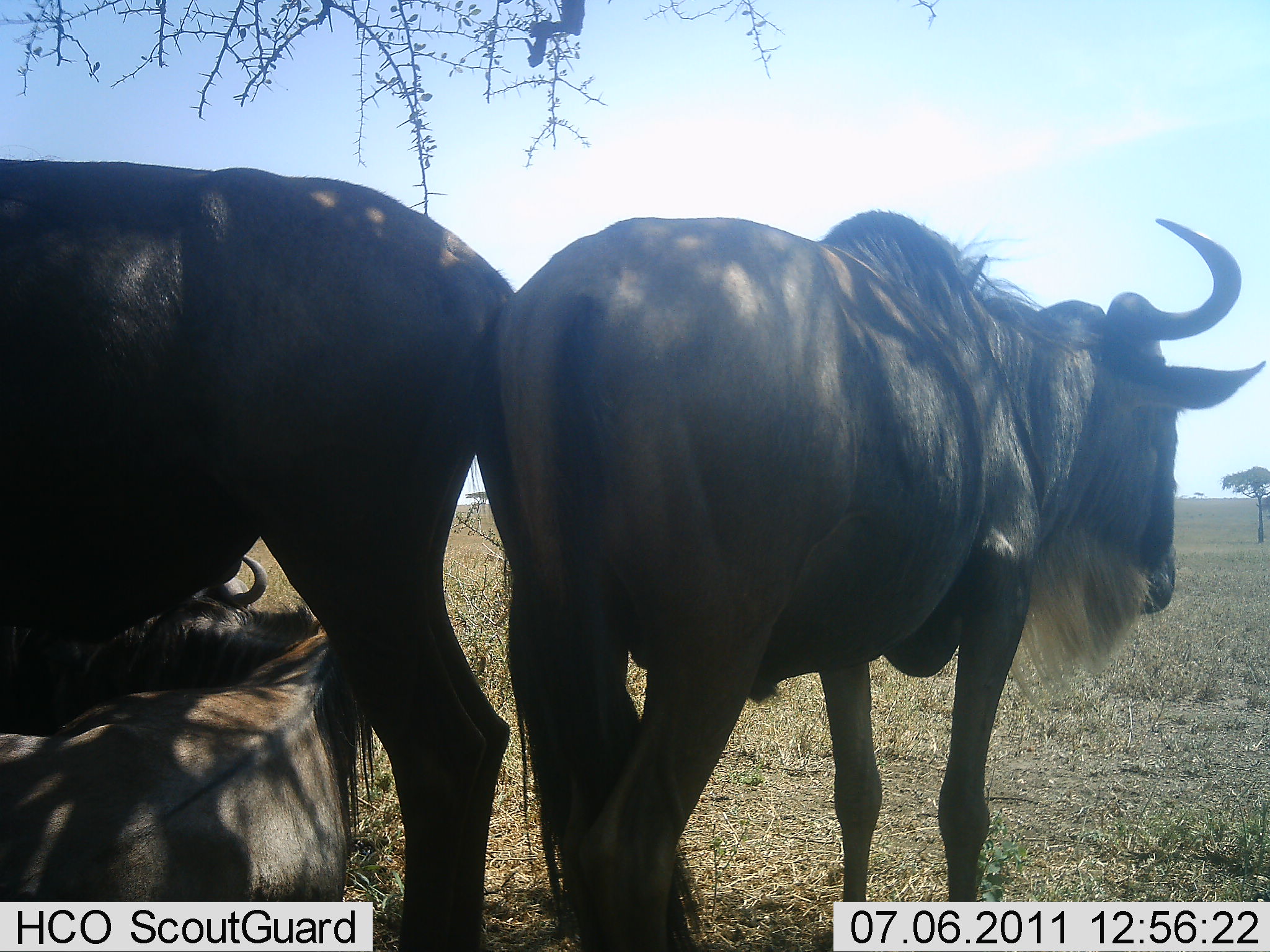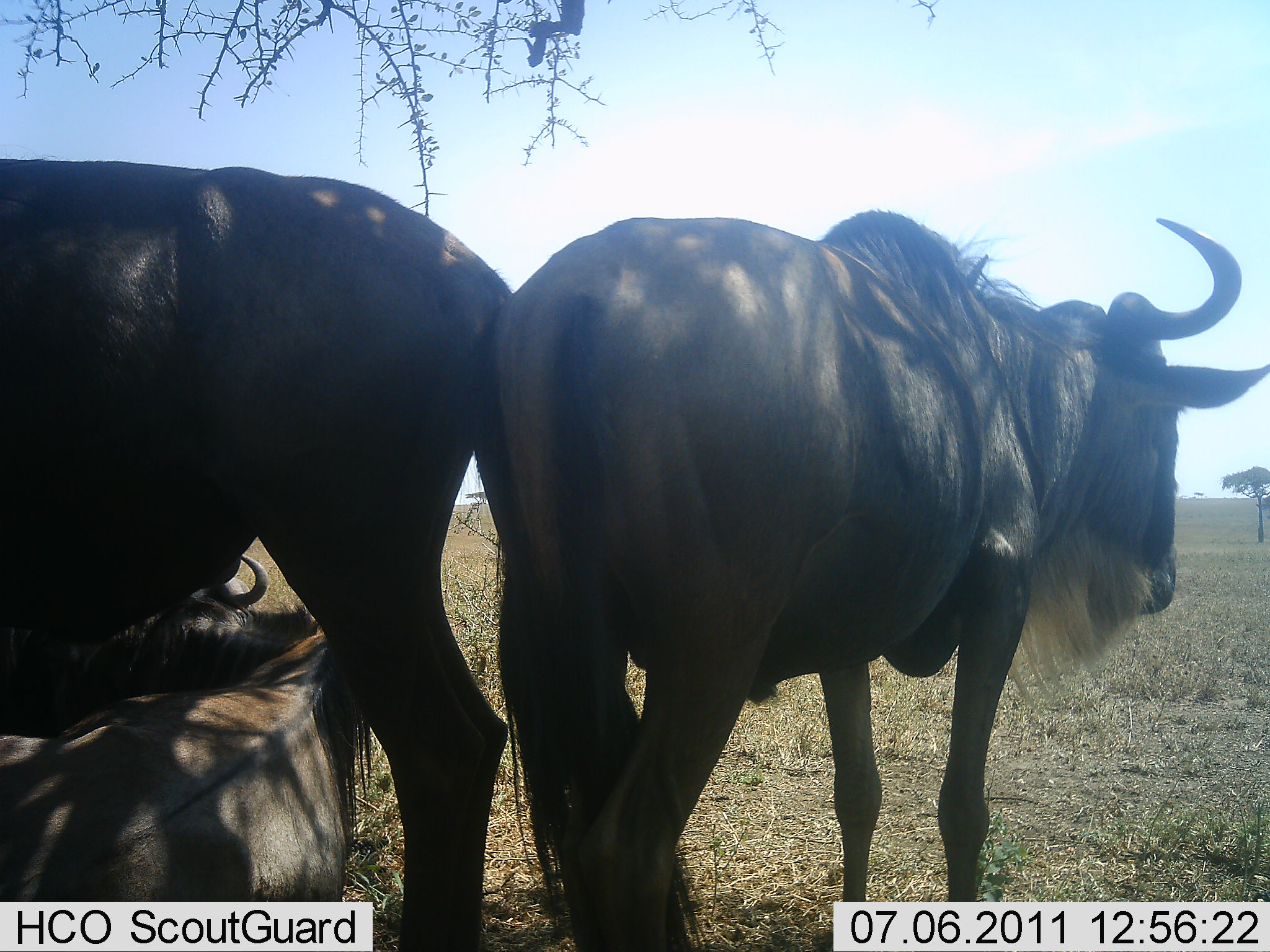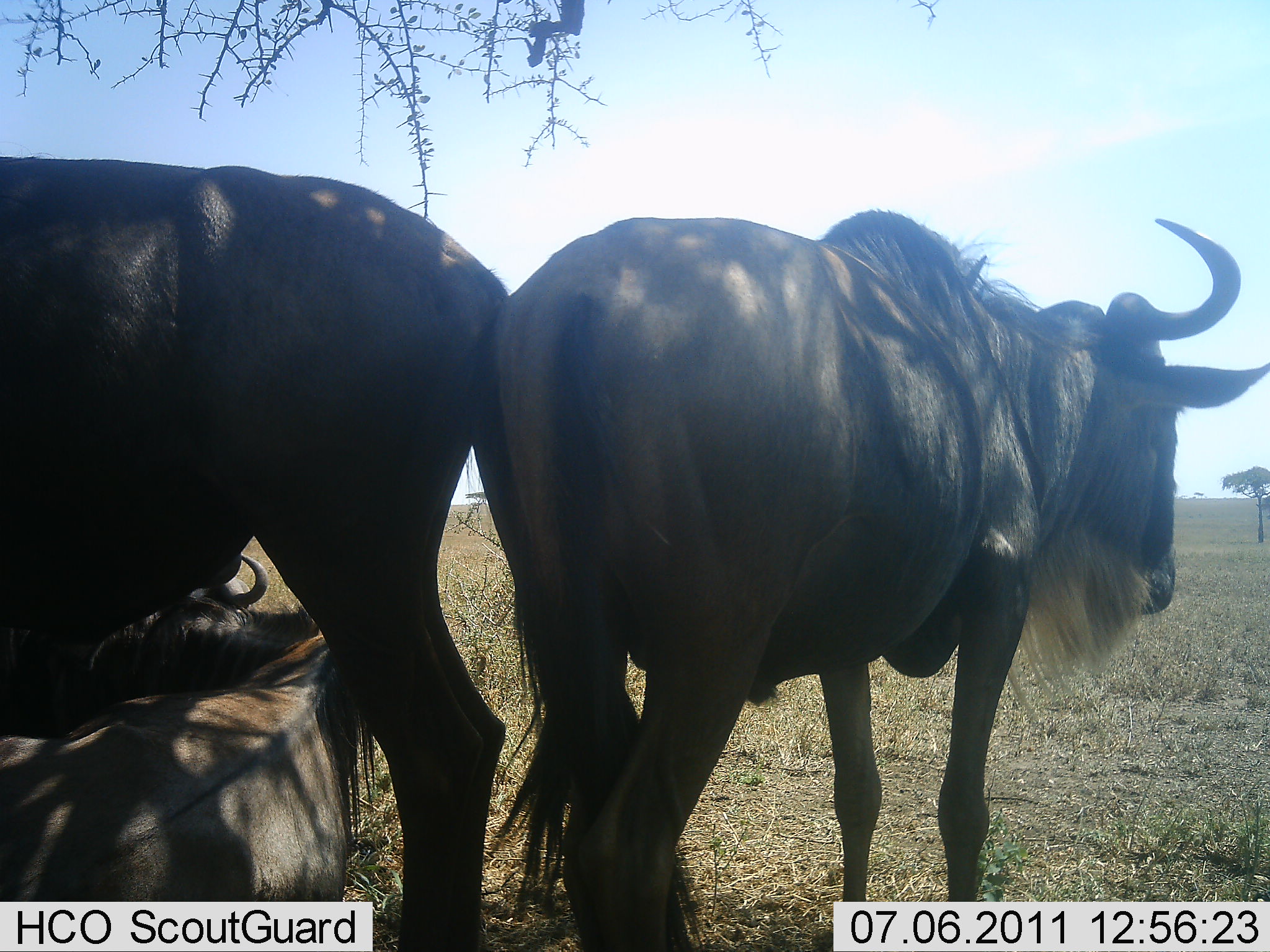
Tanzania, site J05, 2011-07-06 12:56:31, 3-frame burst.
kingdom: Animalia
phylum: Chordata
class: Mammalia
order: Artiodactyla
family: Bovidae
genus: Connochaetes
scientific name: Connochaetes taurinus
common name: blue wildebeest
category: wildebeest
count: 3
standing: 83%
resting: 100%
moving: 0%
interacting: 0%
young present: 0%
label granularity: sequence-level